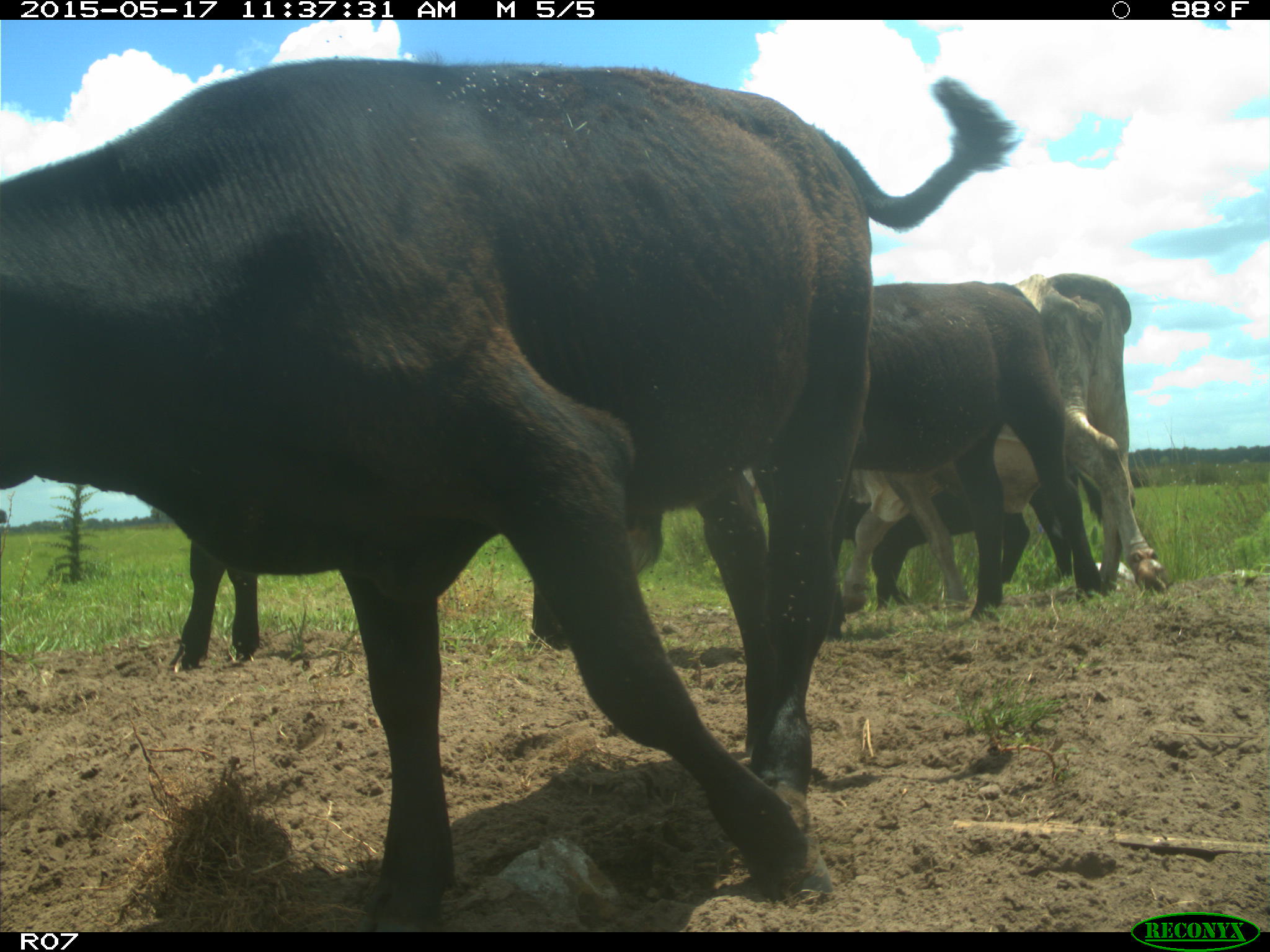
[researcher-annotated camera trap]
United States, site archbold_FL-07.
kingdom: Animalia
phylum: Chordata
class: Mammalia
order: Artiodactyla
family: Bovidae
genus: Bos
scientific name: Bos taurus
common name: domestic cow